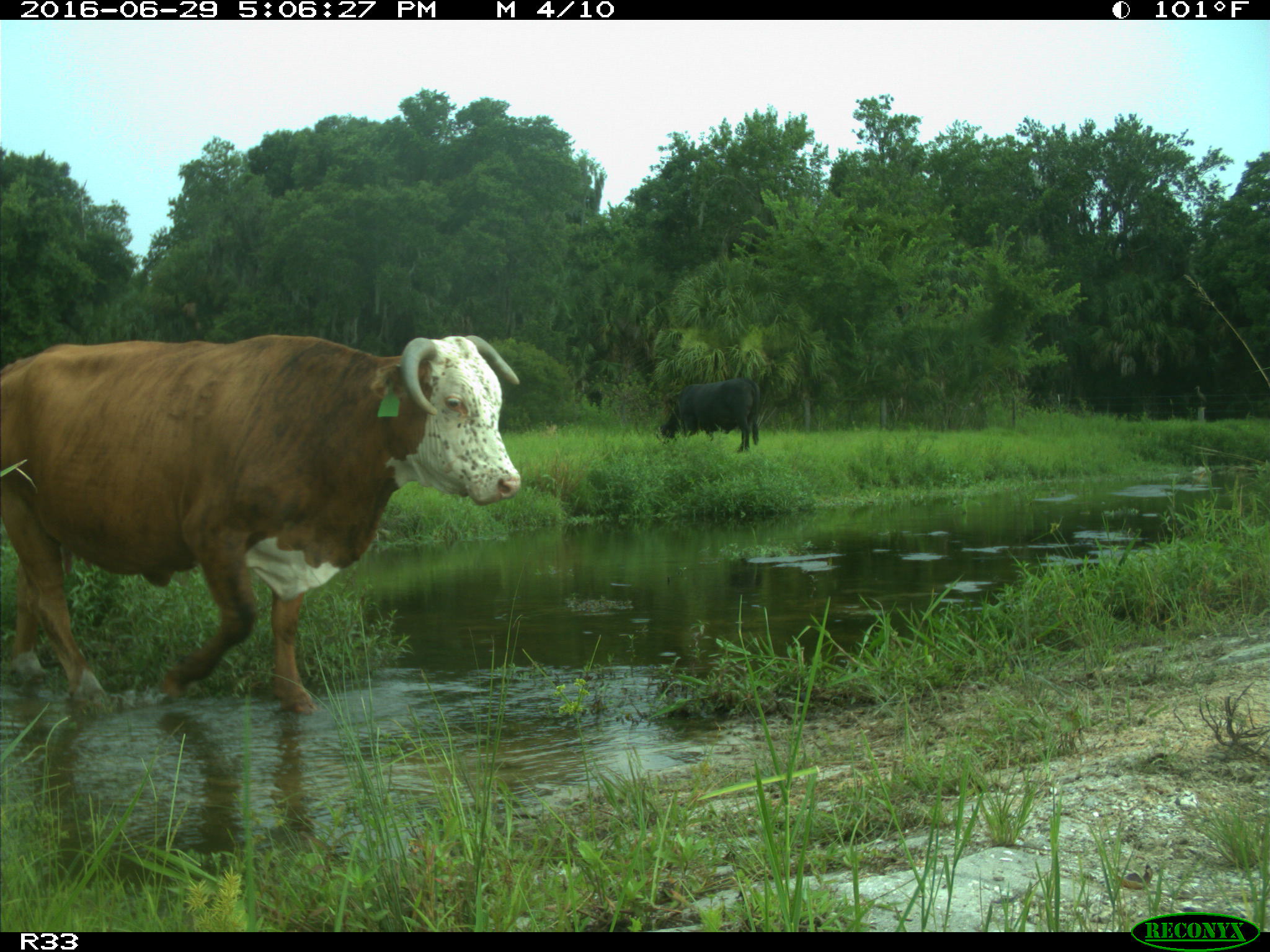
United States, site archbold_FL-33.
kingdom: Animalia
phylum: Chordata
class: Mammalia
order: Artiodactyla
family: Bovidae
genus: Bos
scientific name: Bos taurus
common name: domestic cow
Bos taurus (domestic cow).